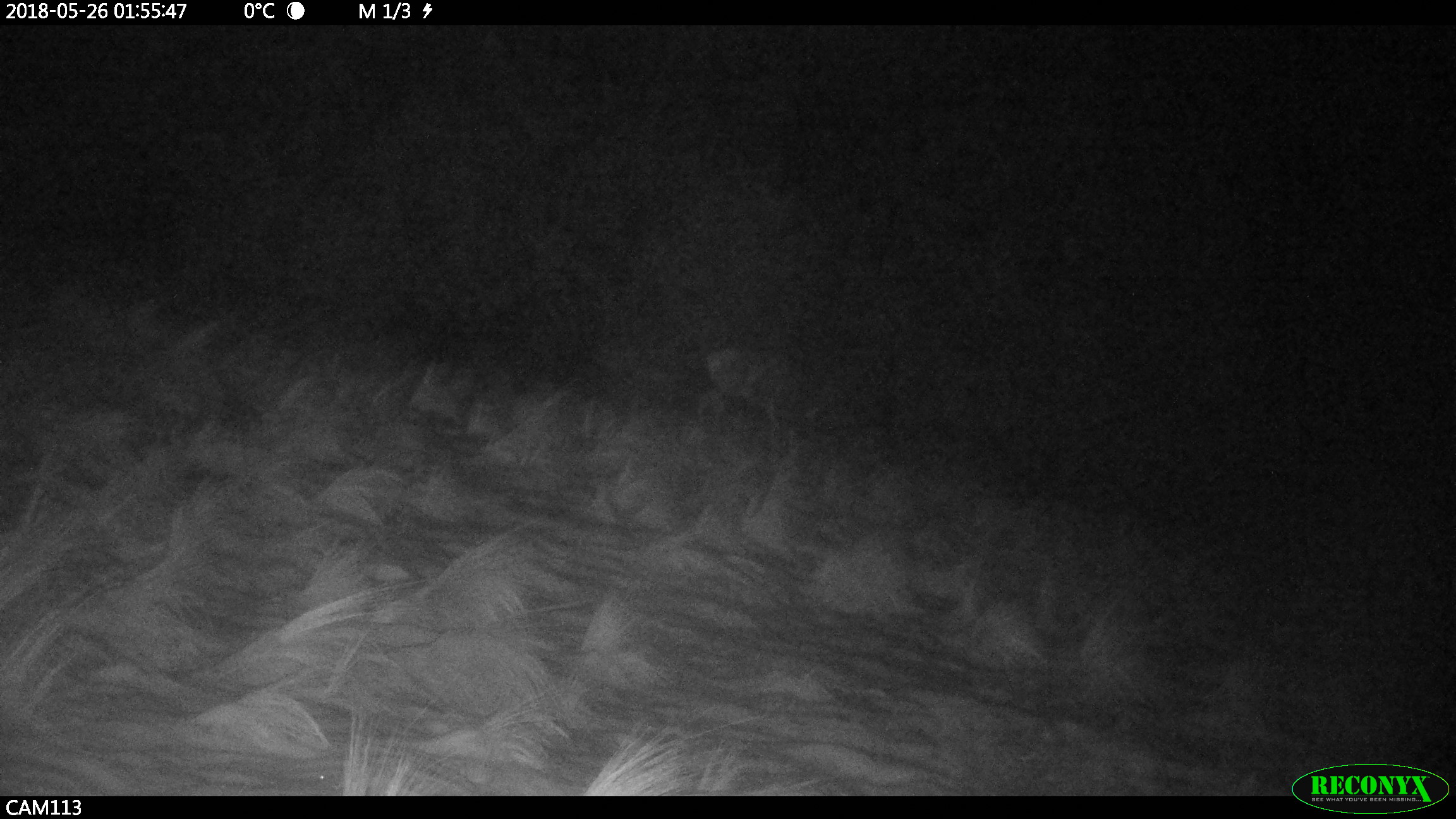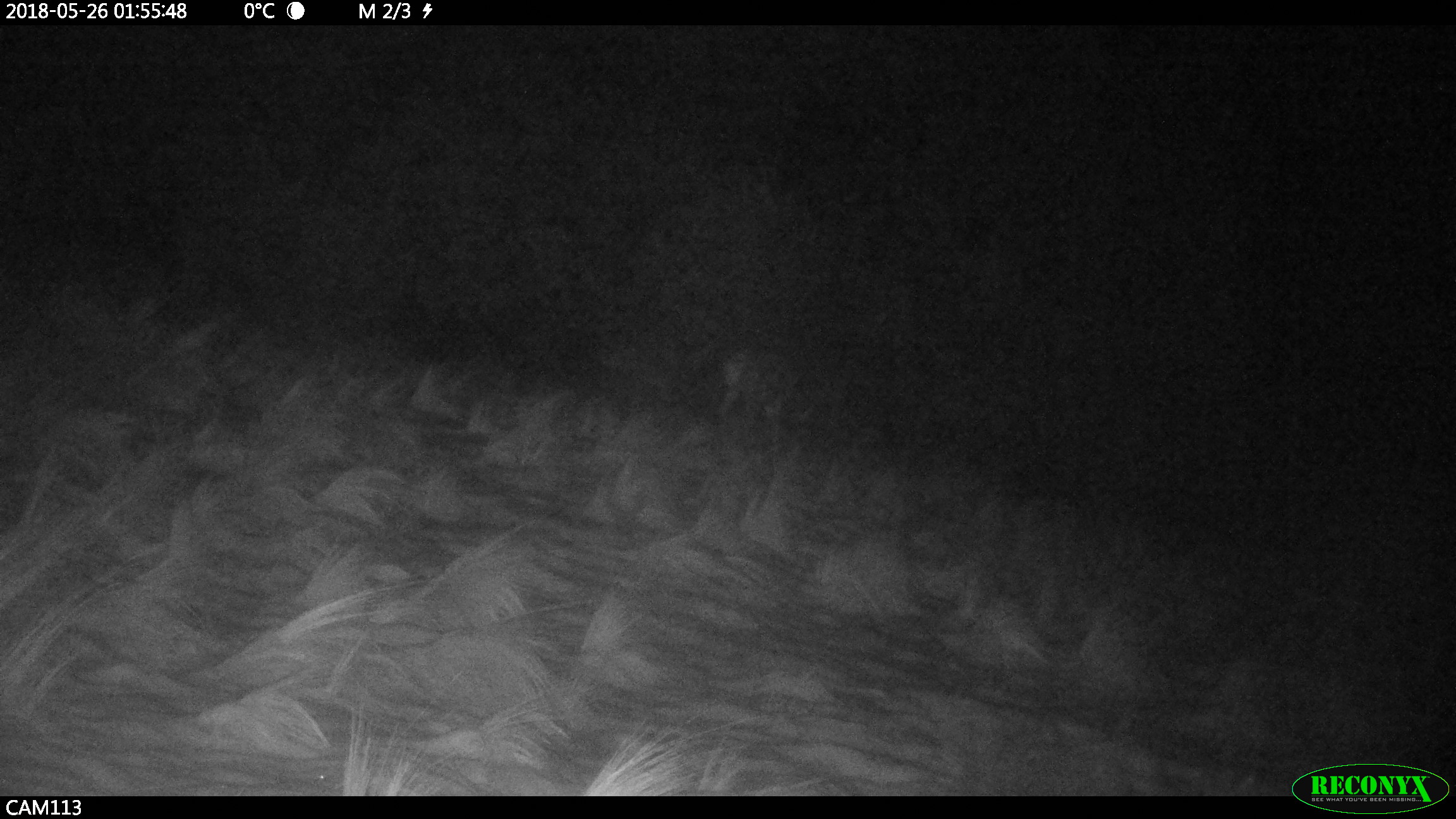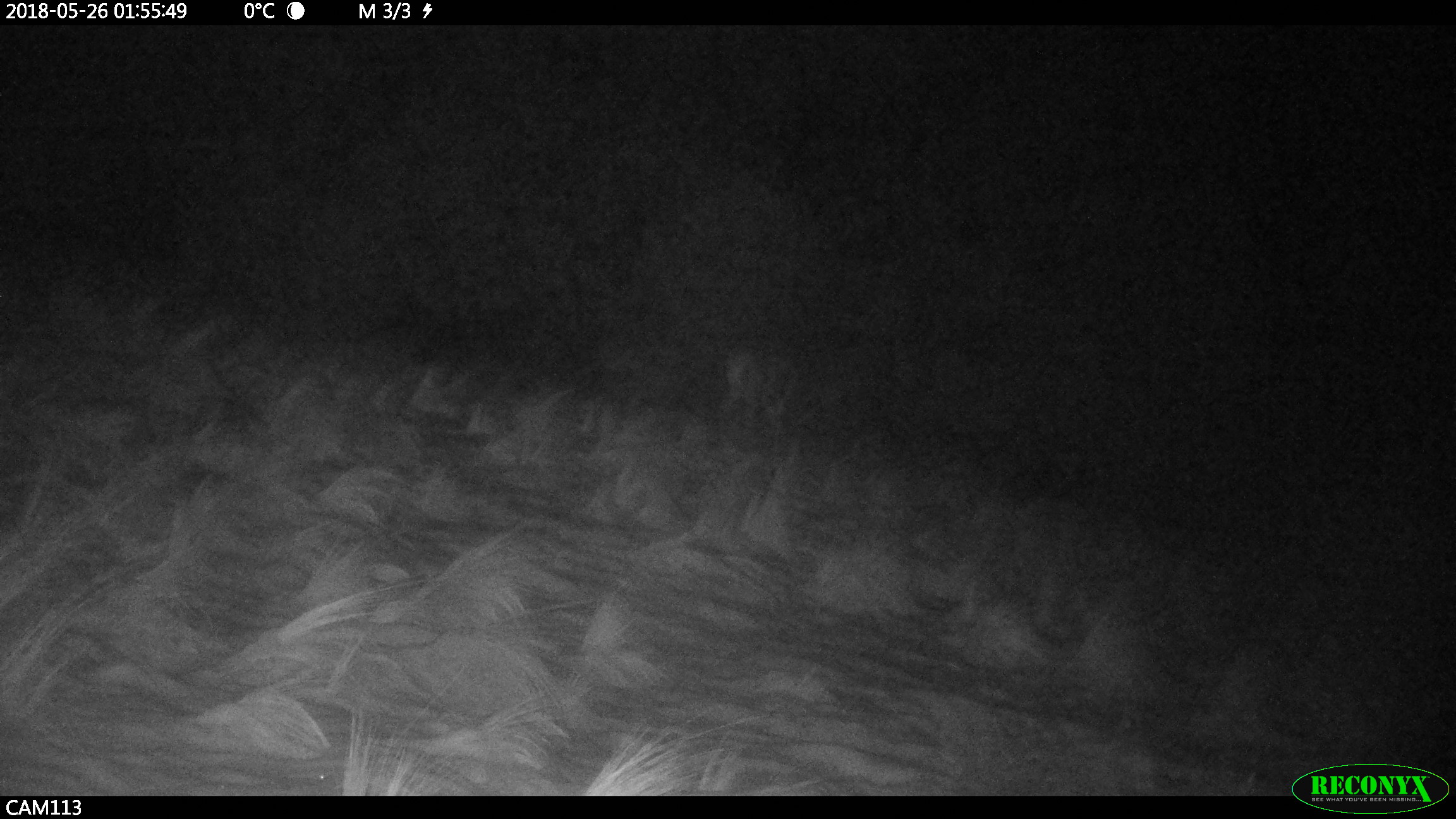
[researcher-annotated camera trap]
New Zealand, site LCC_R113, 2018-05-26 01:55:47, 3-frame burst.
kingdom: Animalia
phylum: Chordata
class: Mammalia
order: Artiodactyla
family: Cervidae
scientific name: Cervidae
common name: deer